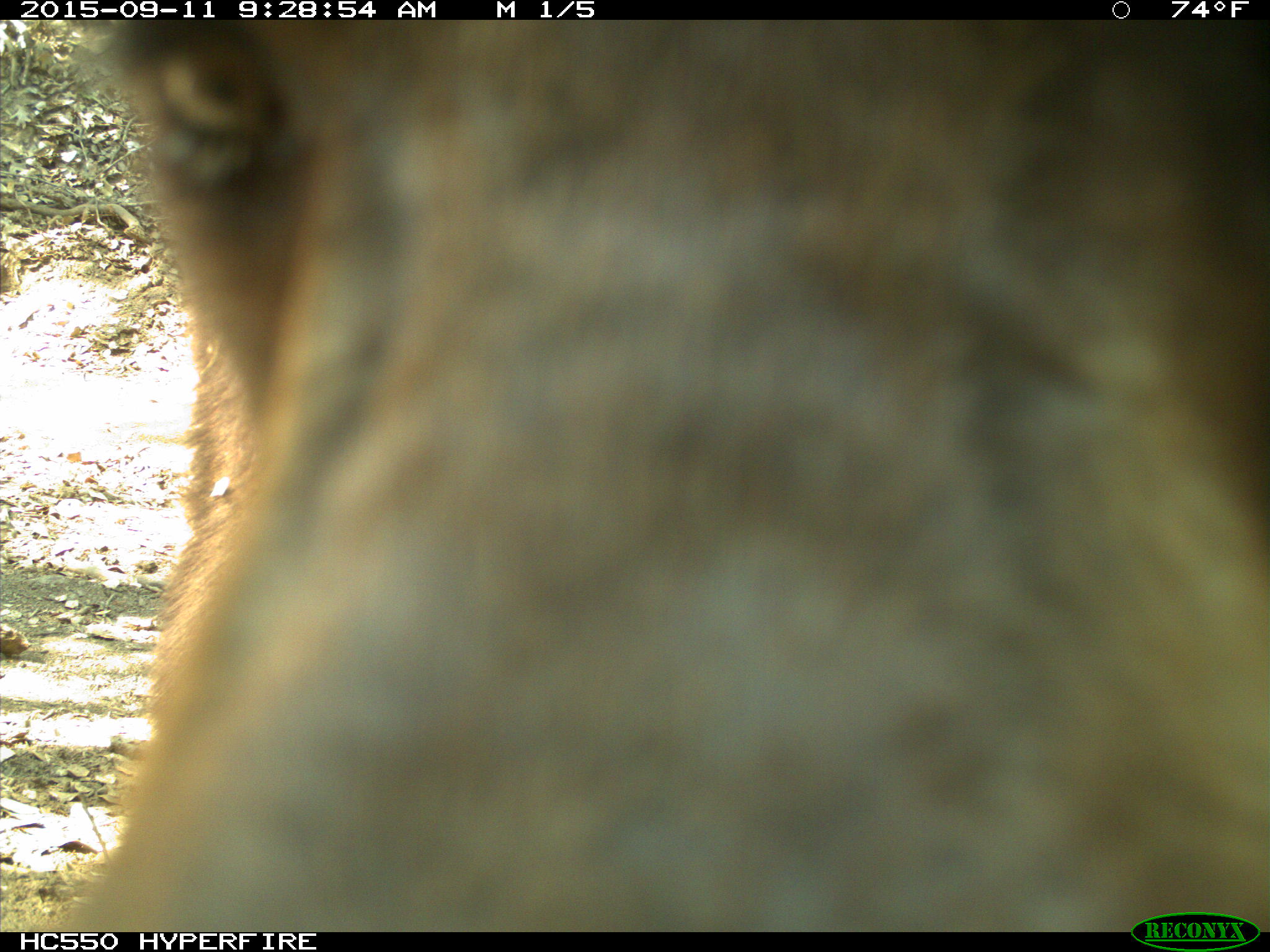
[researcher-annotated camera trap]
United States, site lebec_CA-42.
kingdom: Animalia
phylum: Chordata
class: Mammalia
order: Carnivora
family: Ursidae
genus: Ursus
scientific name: Ursus americanus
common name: american black bear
Ursus americanus (american black bear).